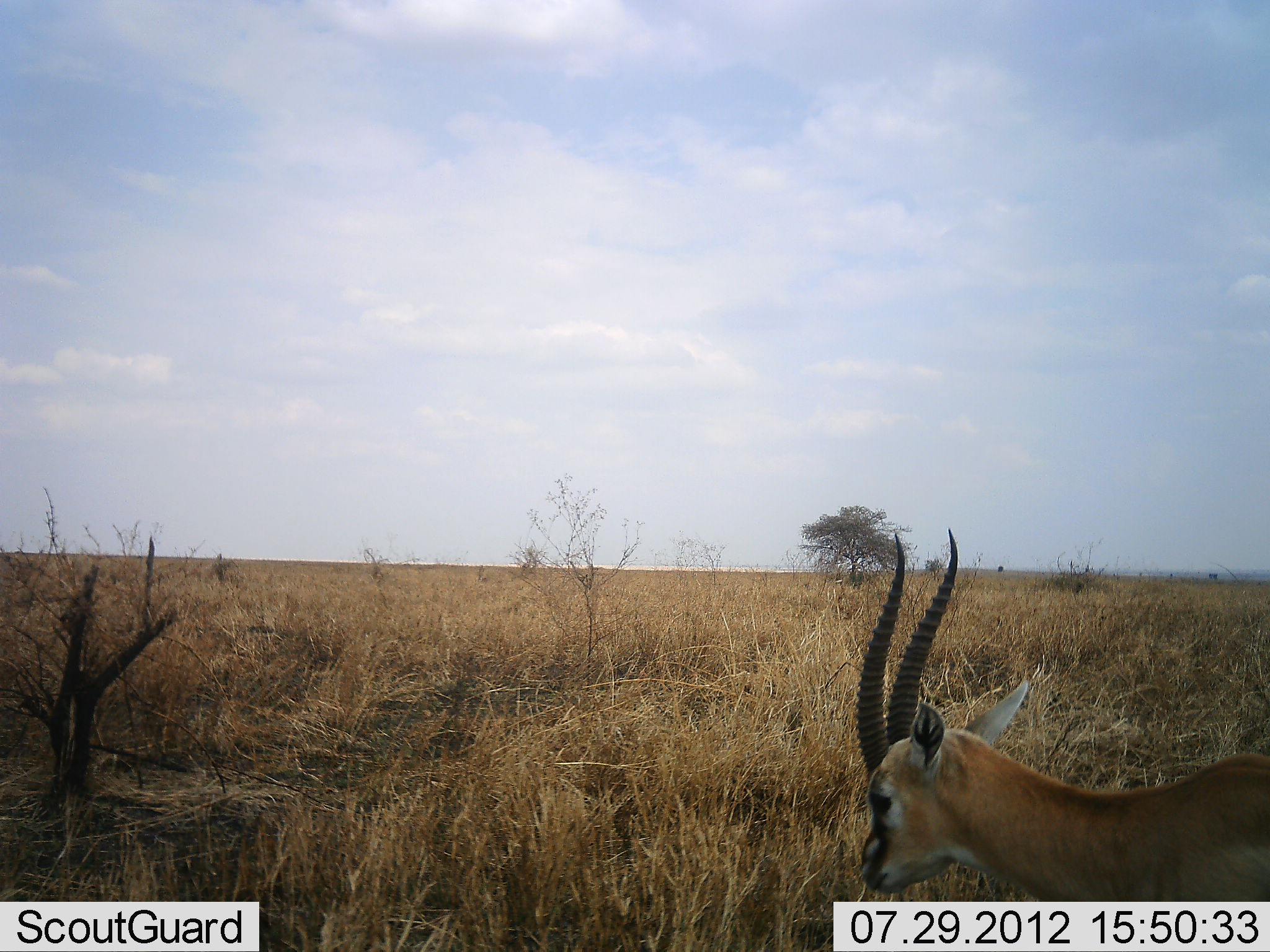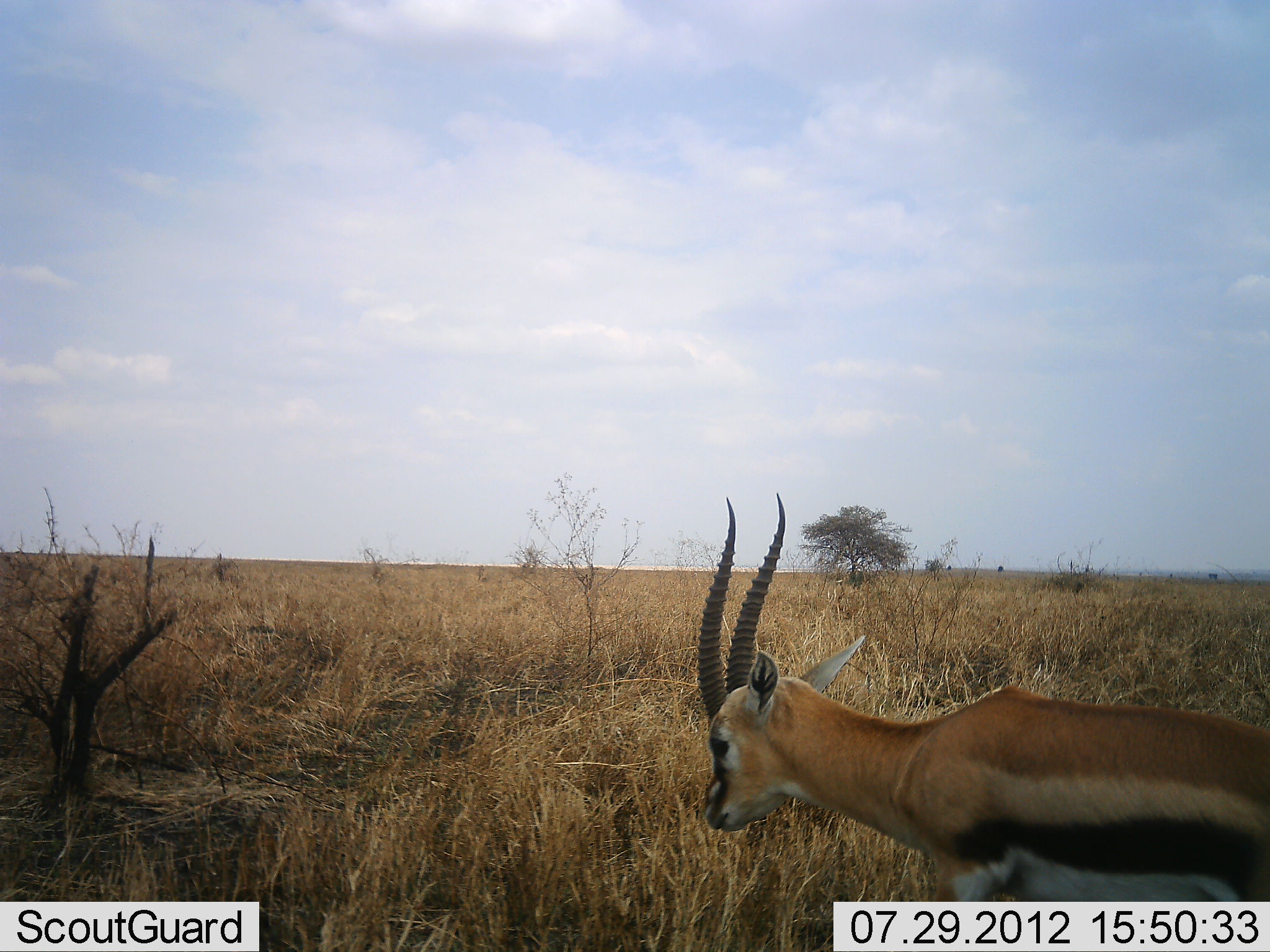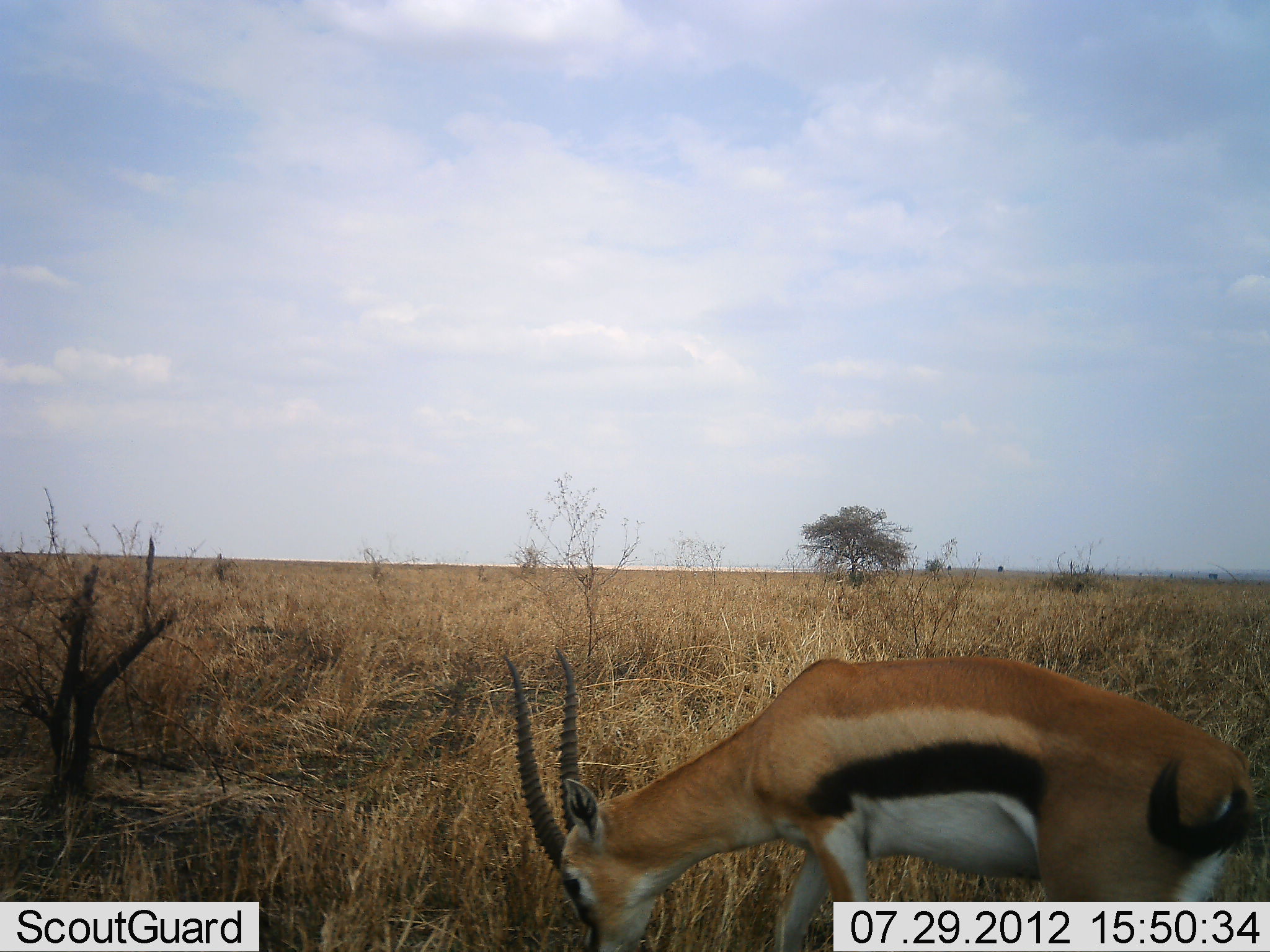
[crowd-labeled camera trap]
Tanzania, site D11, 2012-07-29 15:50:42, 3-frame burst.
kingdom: Animalia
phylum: Chordata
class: Mammalia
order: Artiodactyla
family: Bovidae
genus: Eudorcas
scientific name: Eudorcas thomsonii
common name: thomson's gazelle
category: gazellethomsons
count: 1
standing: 0%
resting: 0%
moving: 80%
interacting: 0%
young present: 0%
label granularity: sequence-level